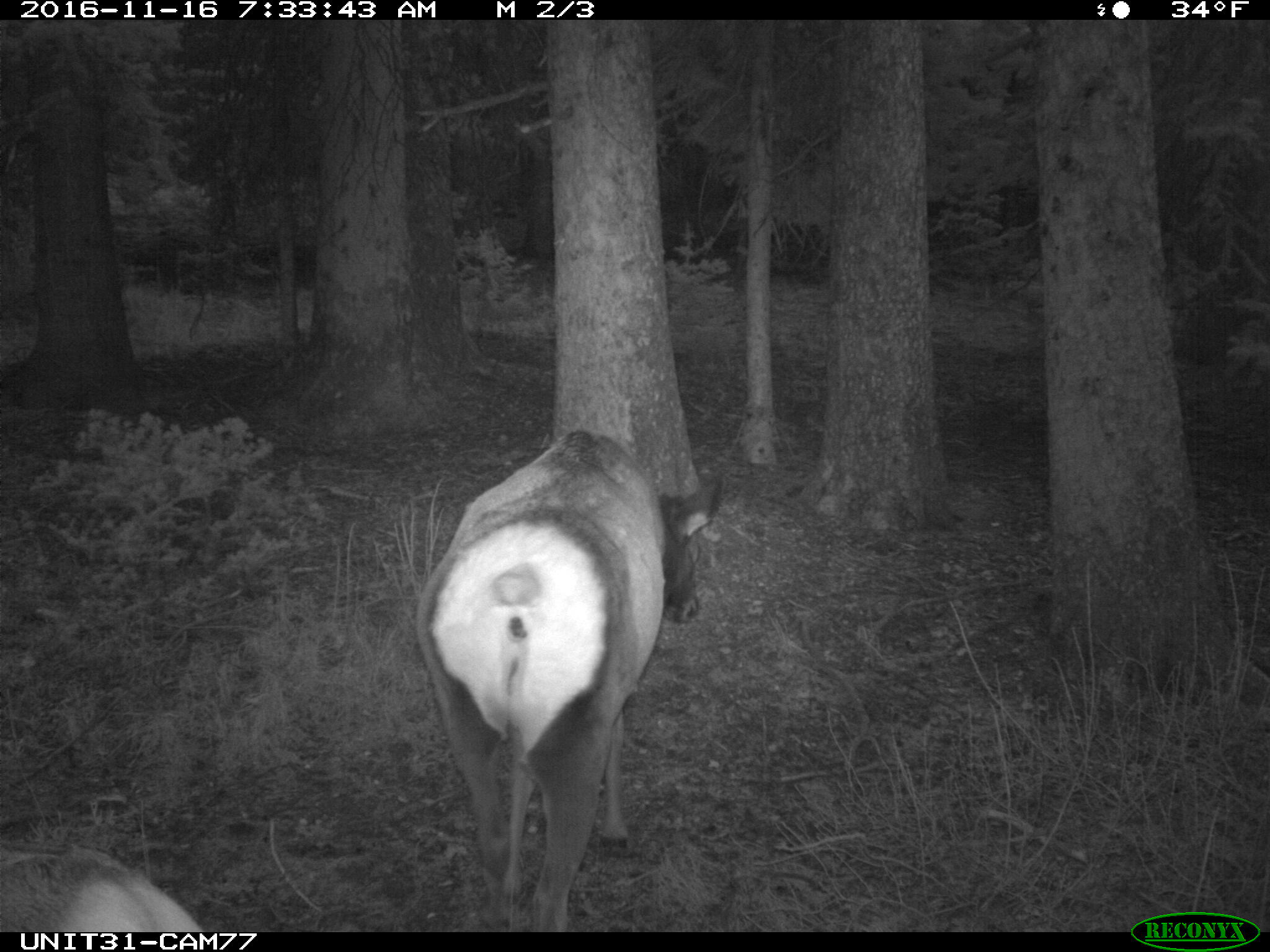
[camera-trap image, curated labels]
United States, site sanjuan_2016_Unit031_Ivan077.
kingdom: Animalia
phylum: Chordata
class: Mammalia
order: Artiodactyla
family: Cervidae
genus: Cervus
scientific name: Cervus elaphus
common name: red deer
Cervus elaphus (red deer).